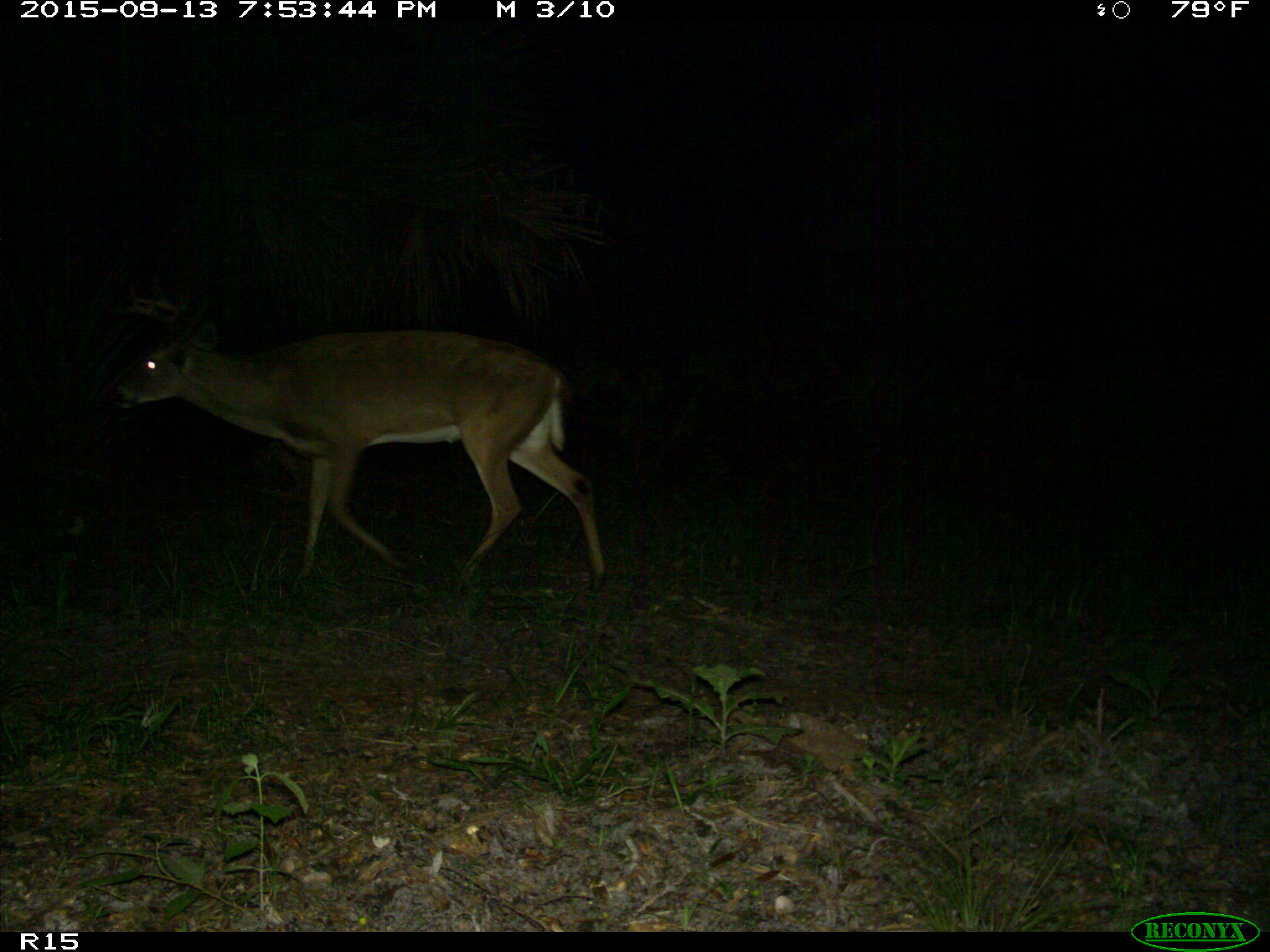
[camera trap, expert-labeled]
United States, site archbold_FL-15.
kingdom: Animalia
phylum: Chordata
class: Mammalia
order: Artiodactyla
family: Cervidae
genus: Odocoileus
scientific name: Odocoileus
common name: deer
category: unidentified deer